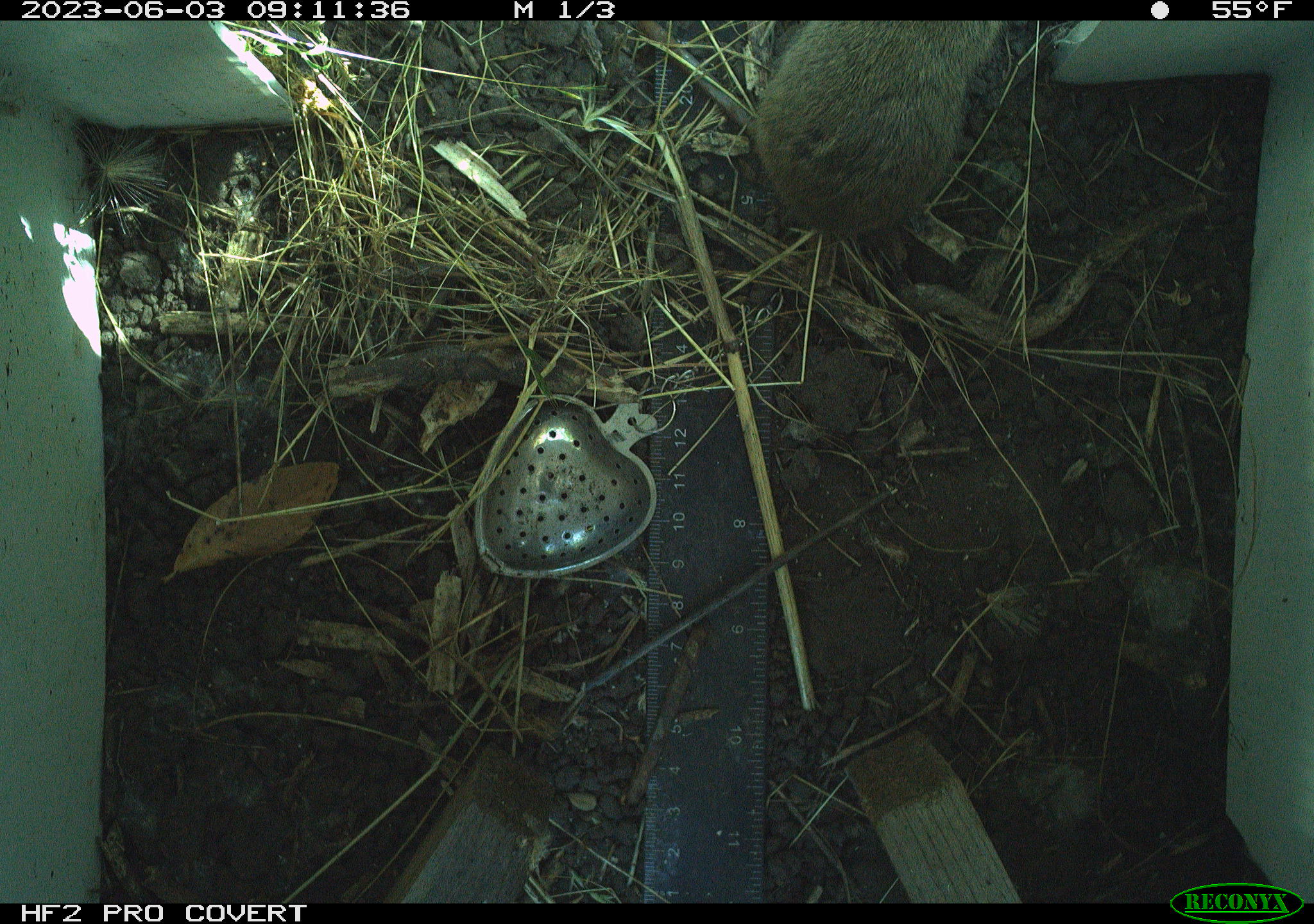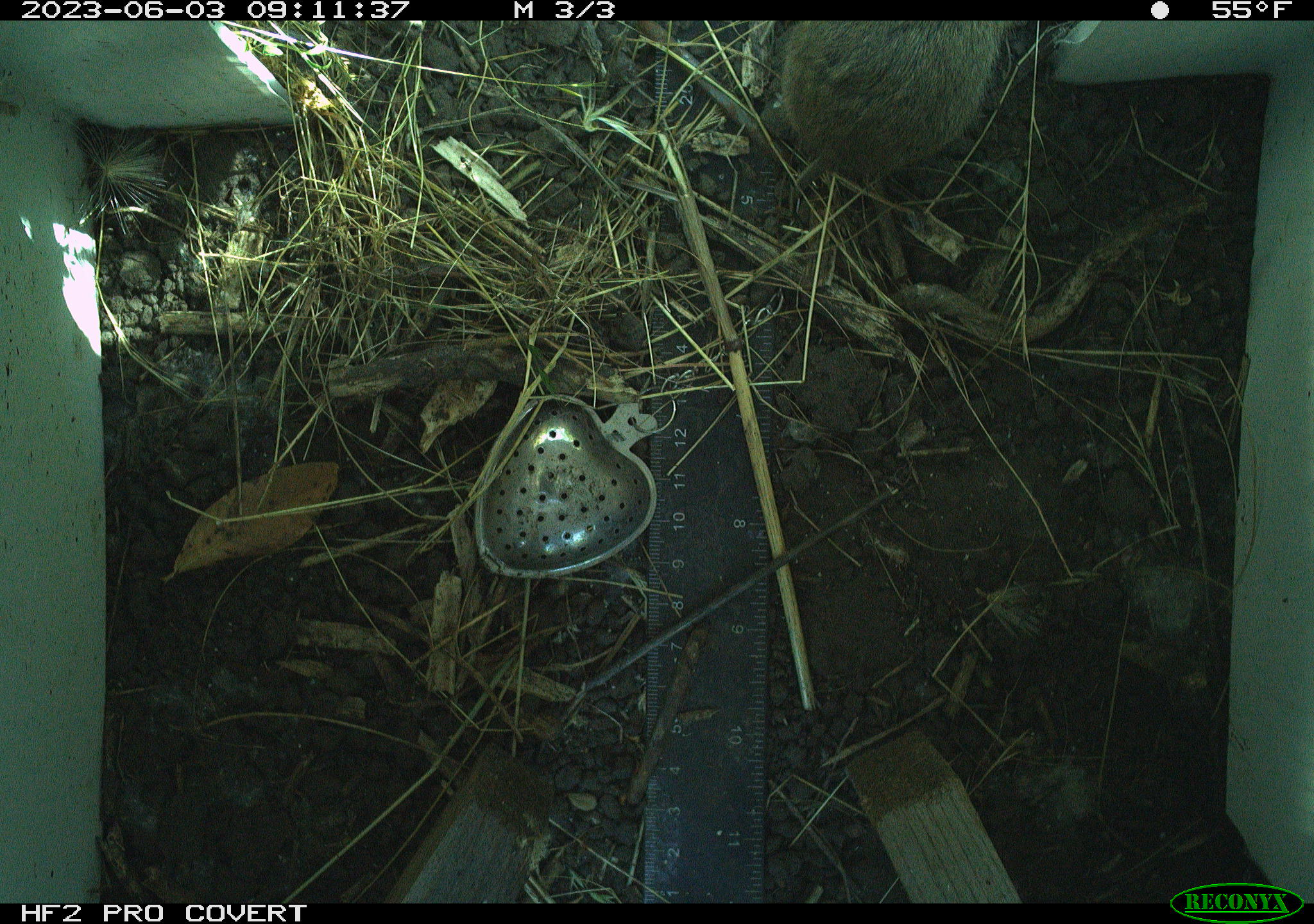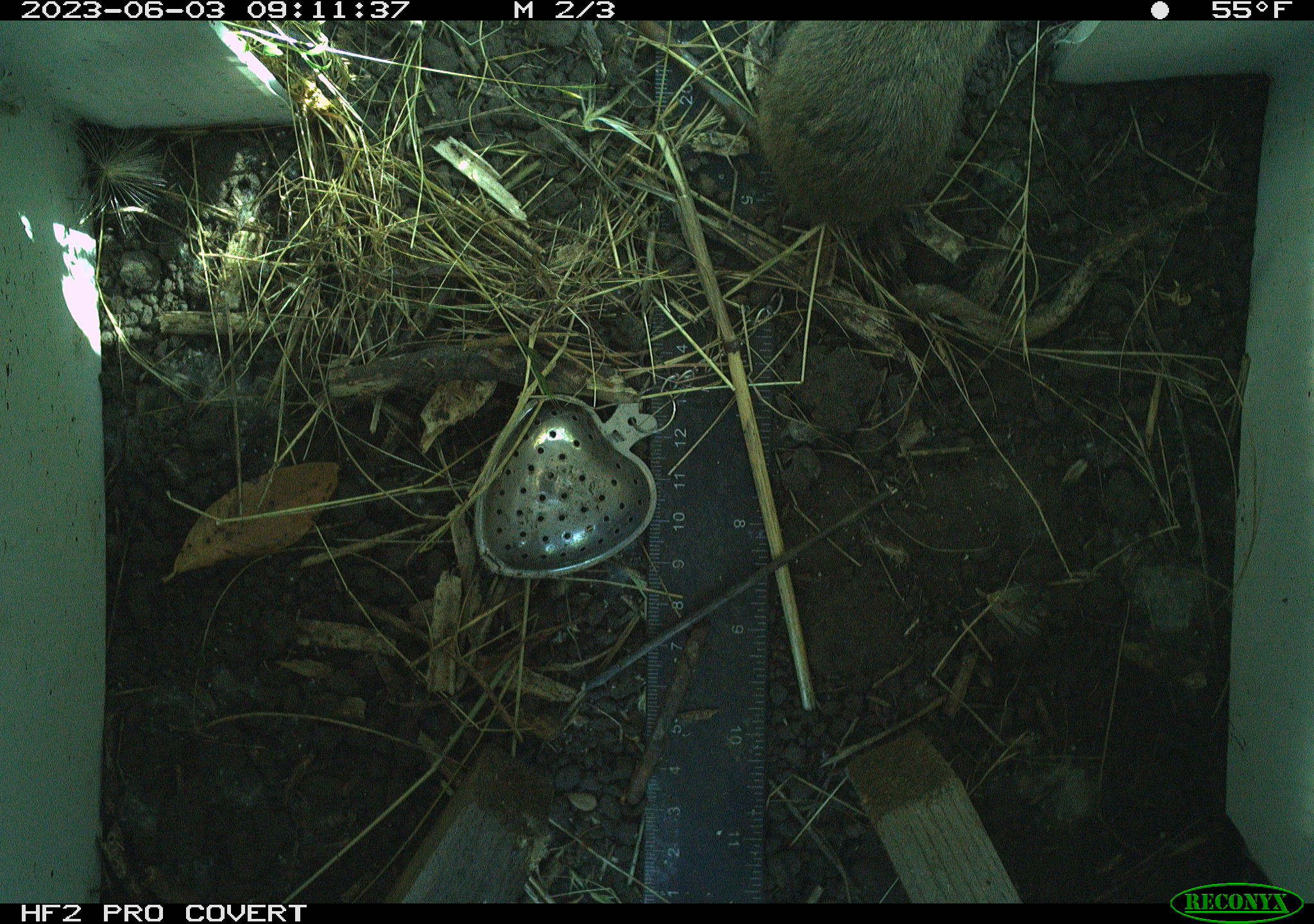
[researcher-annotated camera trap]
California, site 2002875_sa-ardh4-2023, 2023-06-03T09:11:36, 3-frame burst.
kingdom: Animalia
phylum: Chordata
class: Mammalia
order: Rodentia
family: Cricetidae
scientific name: Arvicolinae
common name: voles, lemmings, and muskrats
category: arvicolinae subfamily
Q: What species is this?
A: Arvicolinae subfamily (voles, lemmings, and muskrats) (Arvicolinae).